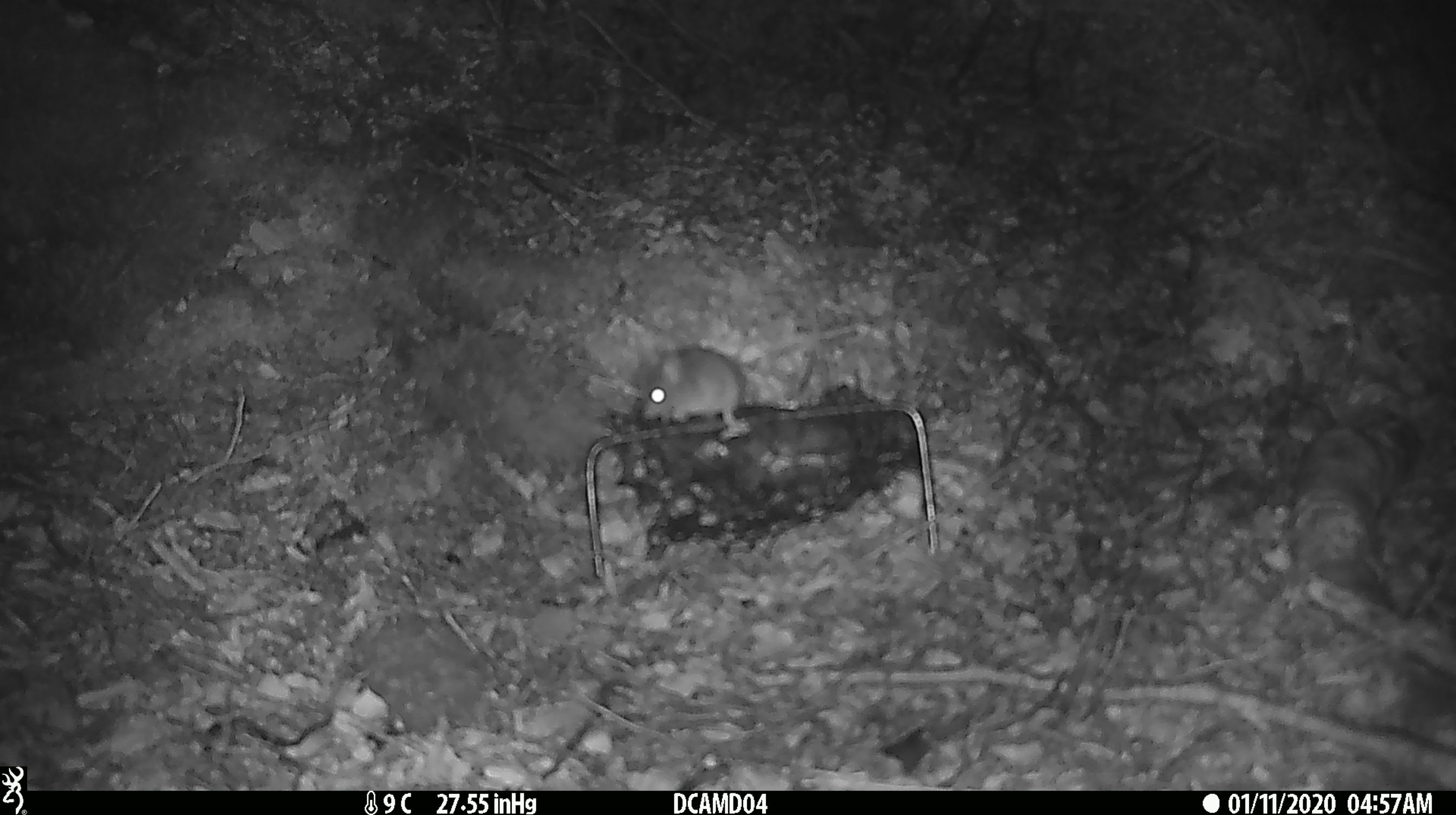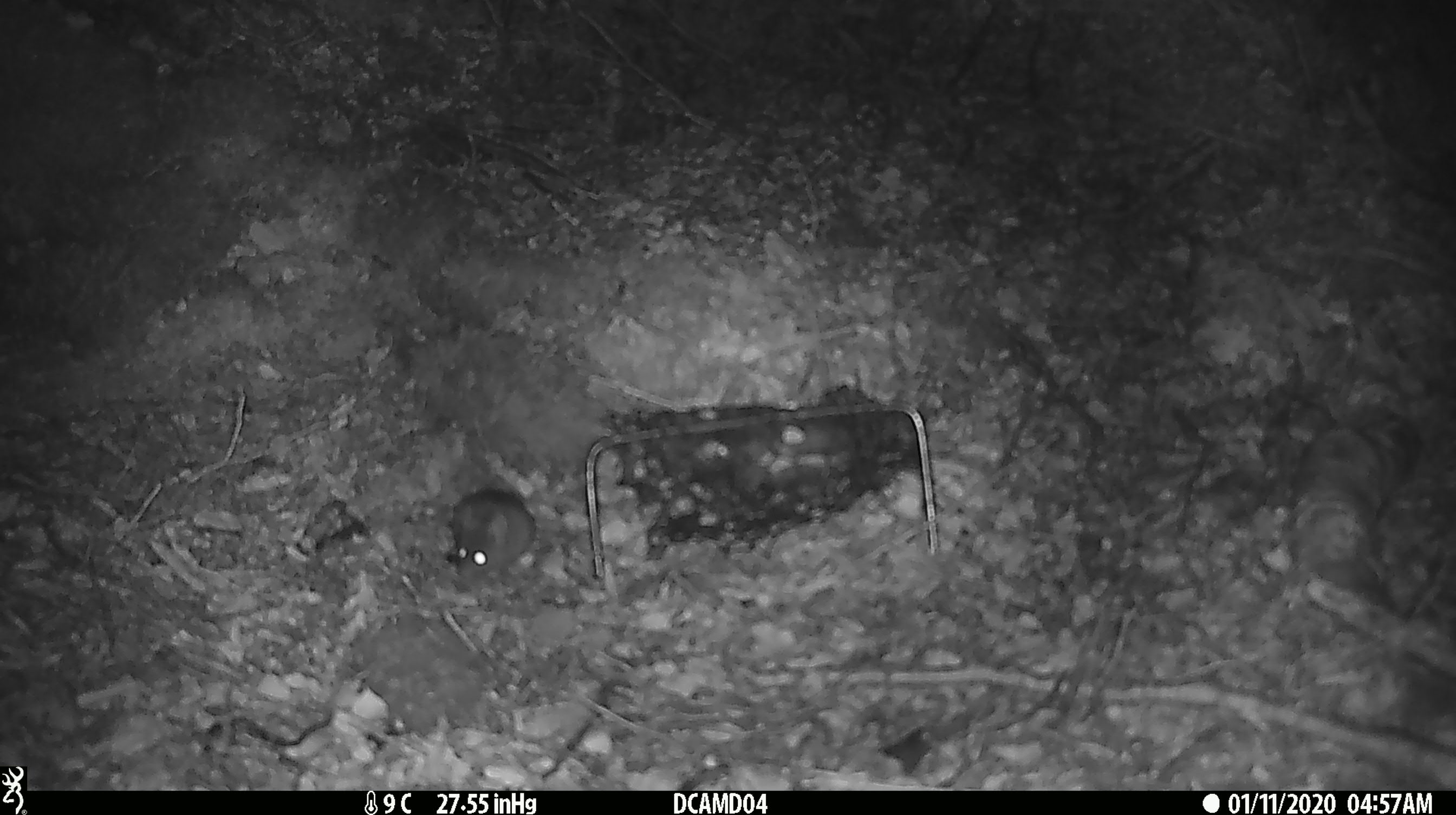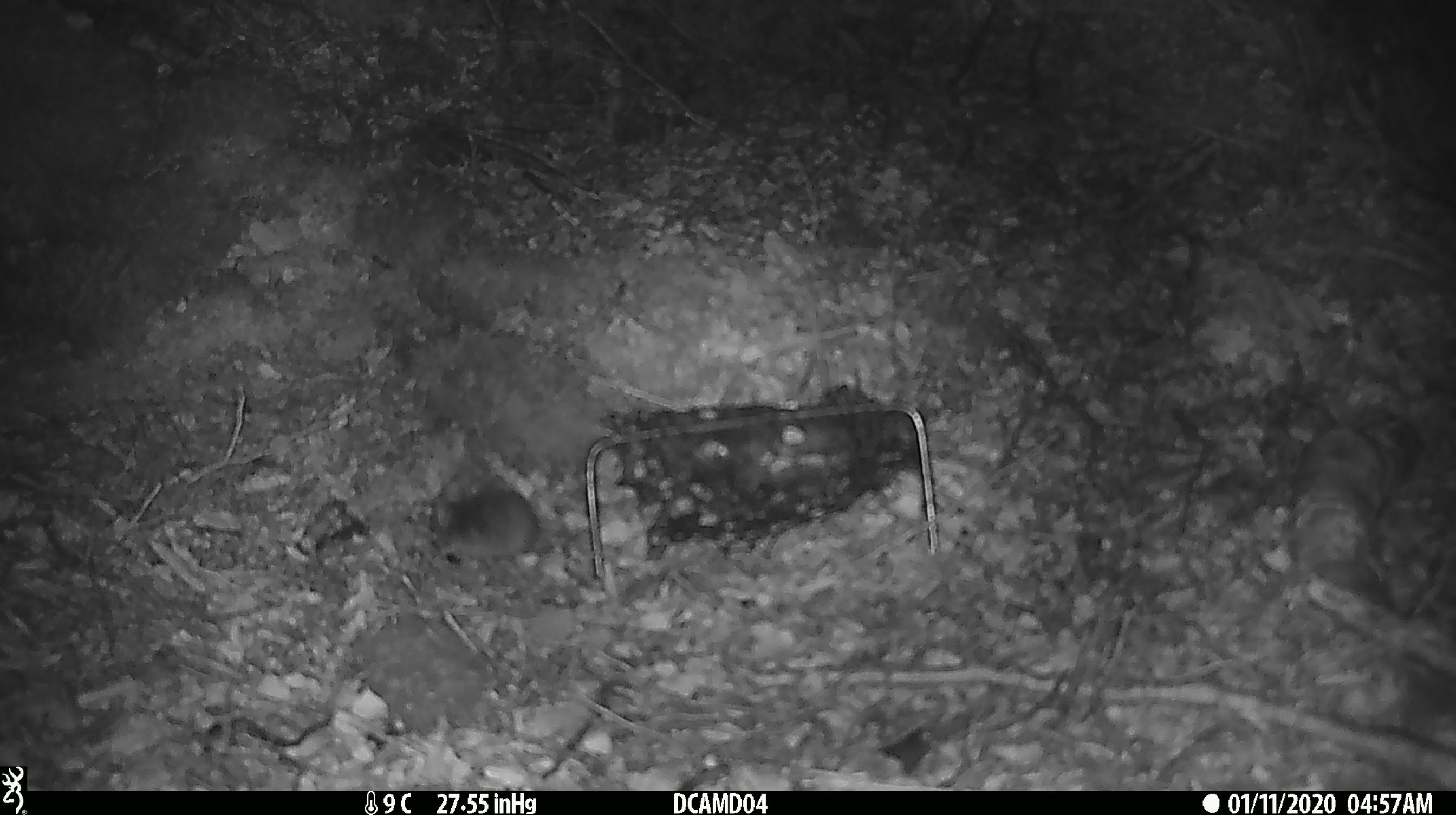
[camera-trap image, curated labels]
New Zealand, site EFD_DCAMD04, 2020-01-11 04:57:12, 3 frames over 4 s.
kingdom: Animalia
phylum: Chordata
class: Mammalia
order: Rodentia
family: Muridae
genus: Mus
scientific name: Mus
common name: mouse